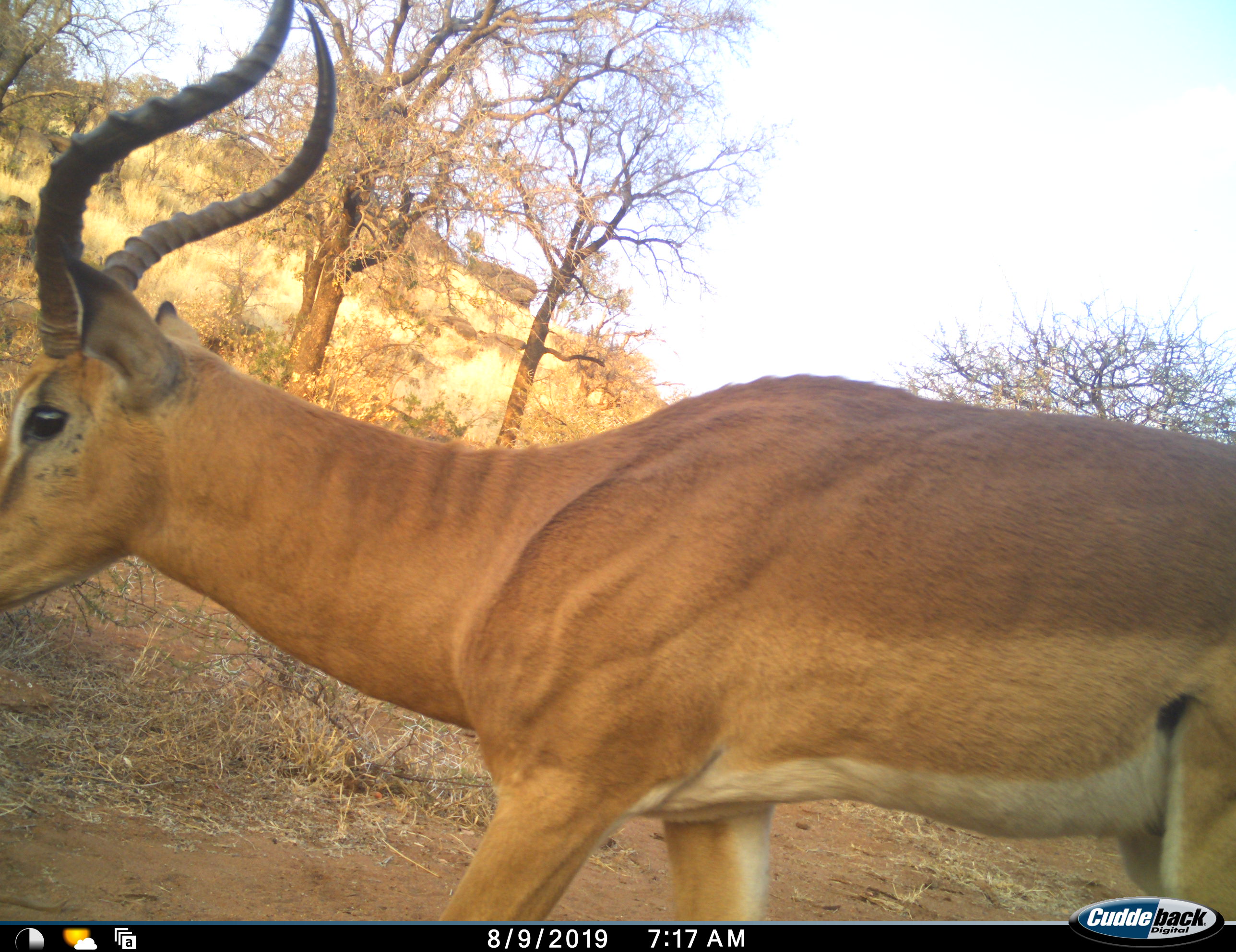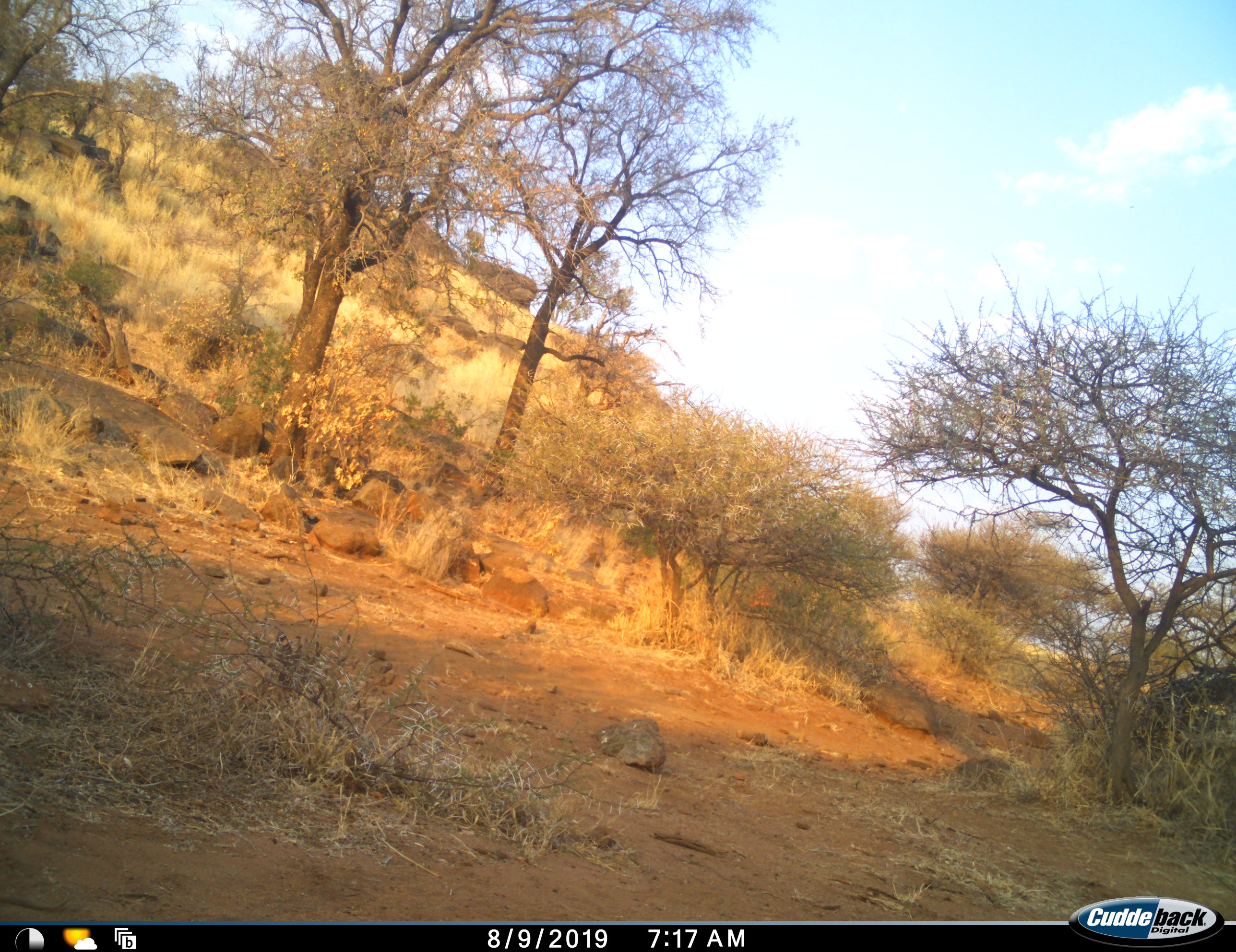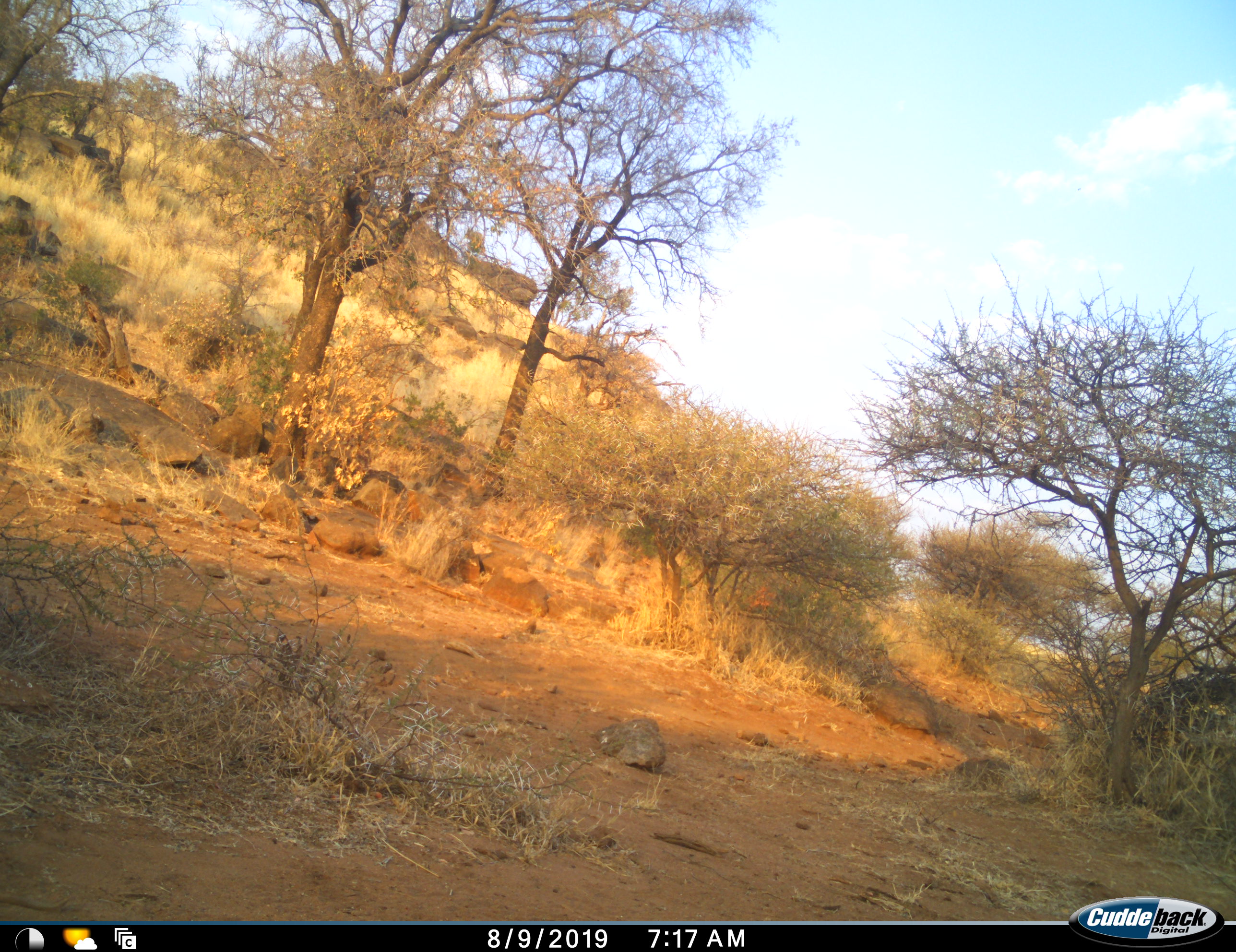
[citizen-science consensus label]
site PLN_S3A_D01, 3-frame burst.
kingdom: Animalia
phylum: Chordata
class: Mammalia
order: Artiodactyla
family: Bovidae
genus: Aepyceros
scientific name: Aepyceros melampus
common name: impala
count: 1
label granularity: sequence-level